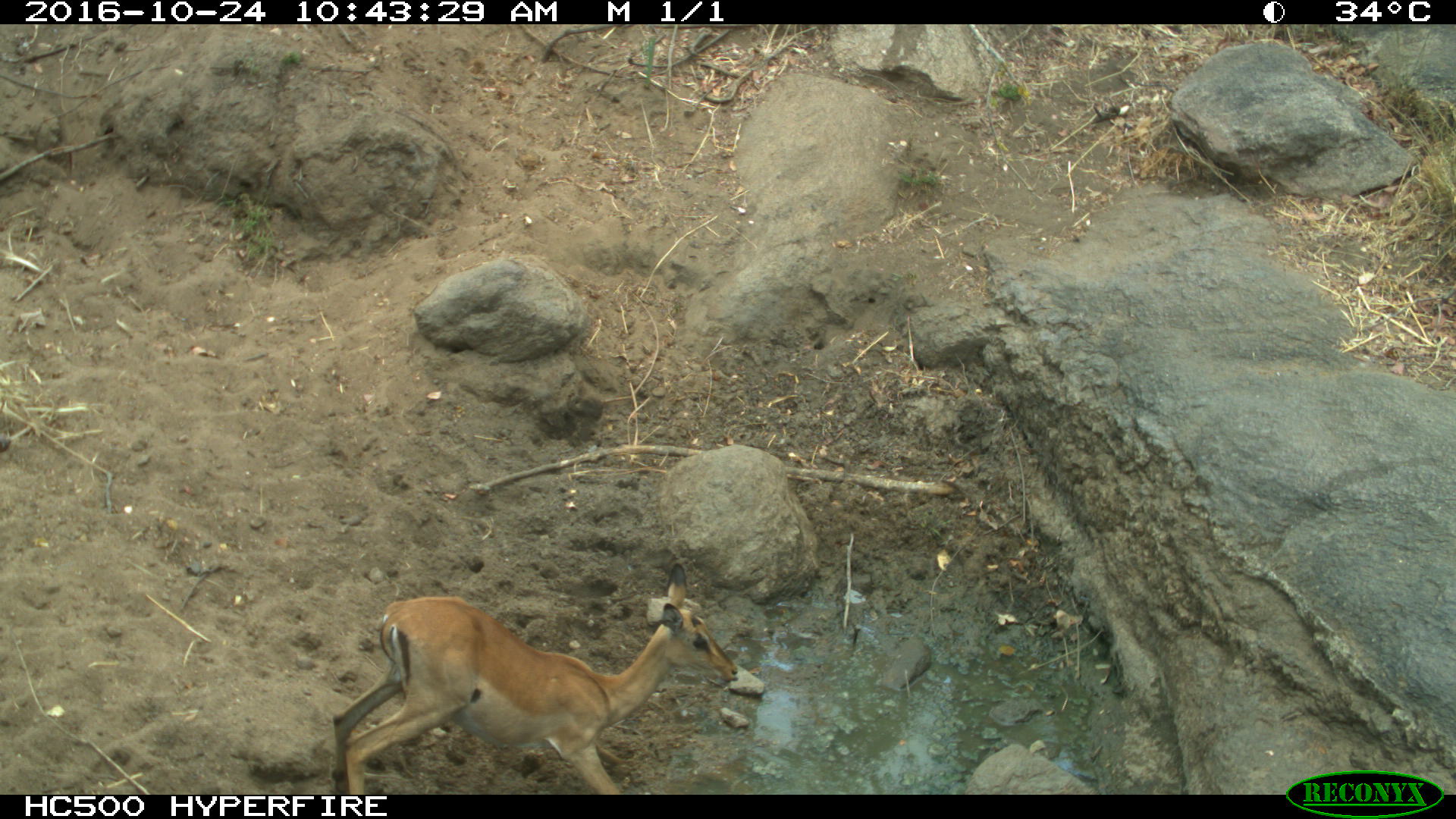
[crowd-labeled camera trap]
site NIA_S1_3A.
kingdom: Animalia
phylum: Chordata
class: Mammalia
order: Artiodactyla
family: Bovidae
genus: Aepyceros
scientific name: Aepyceros melampus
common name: impala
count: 1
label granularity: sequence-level